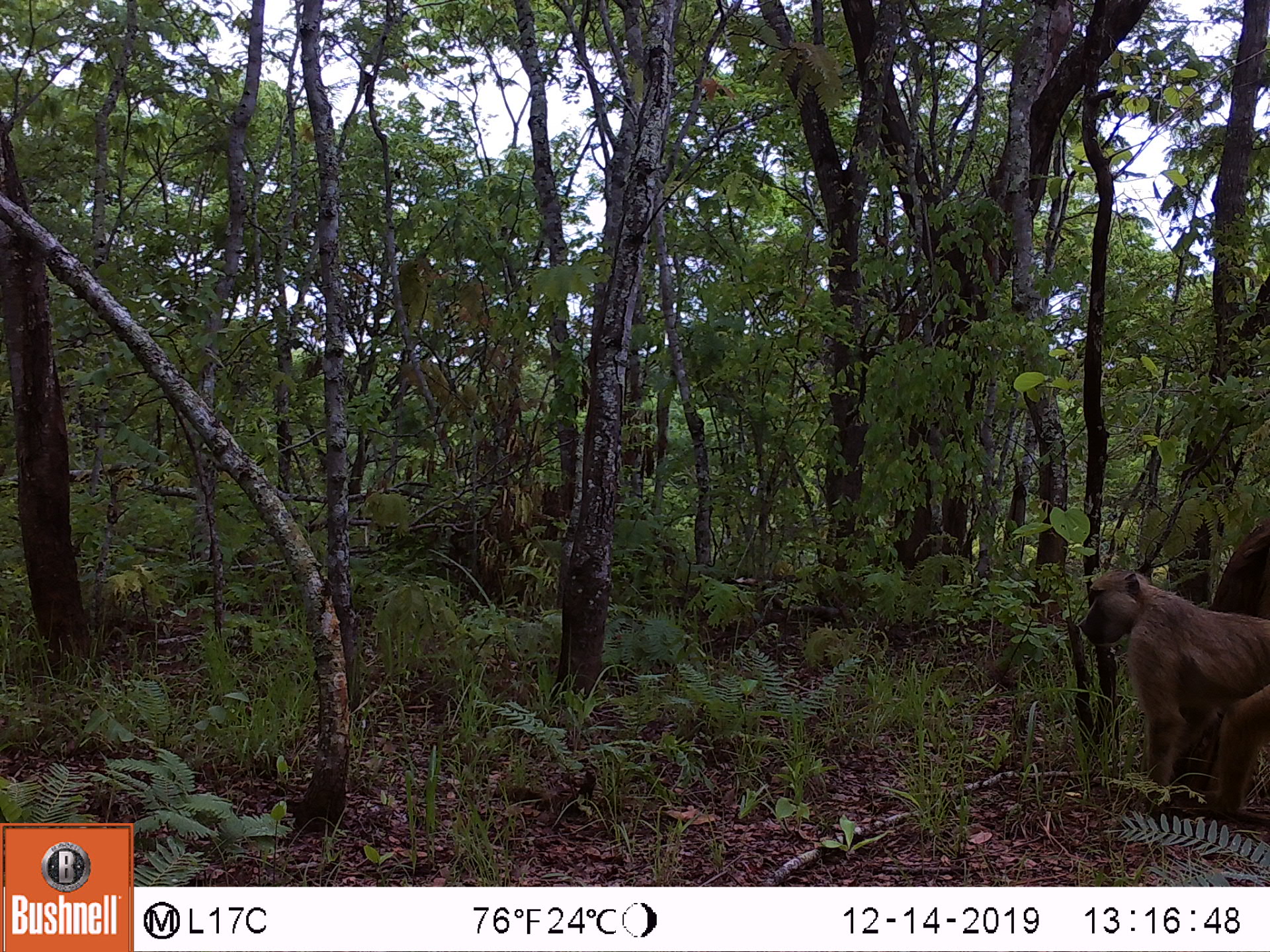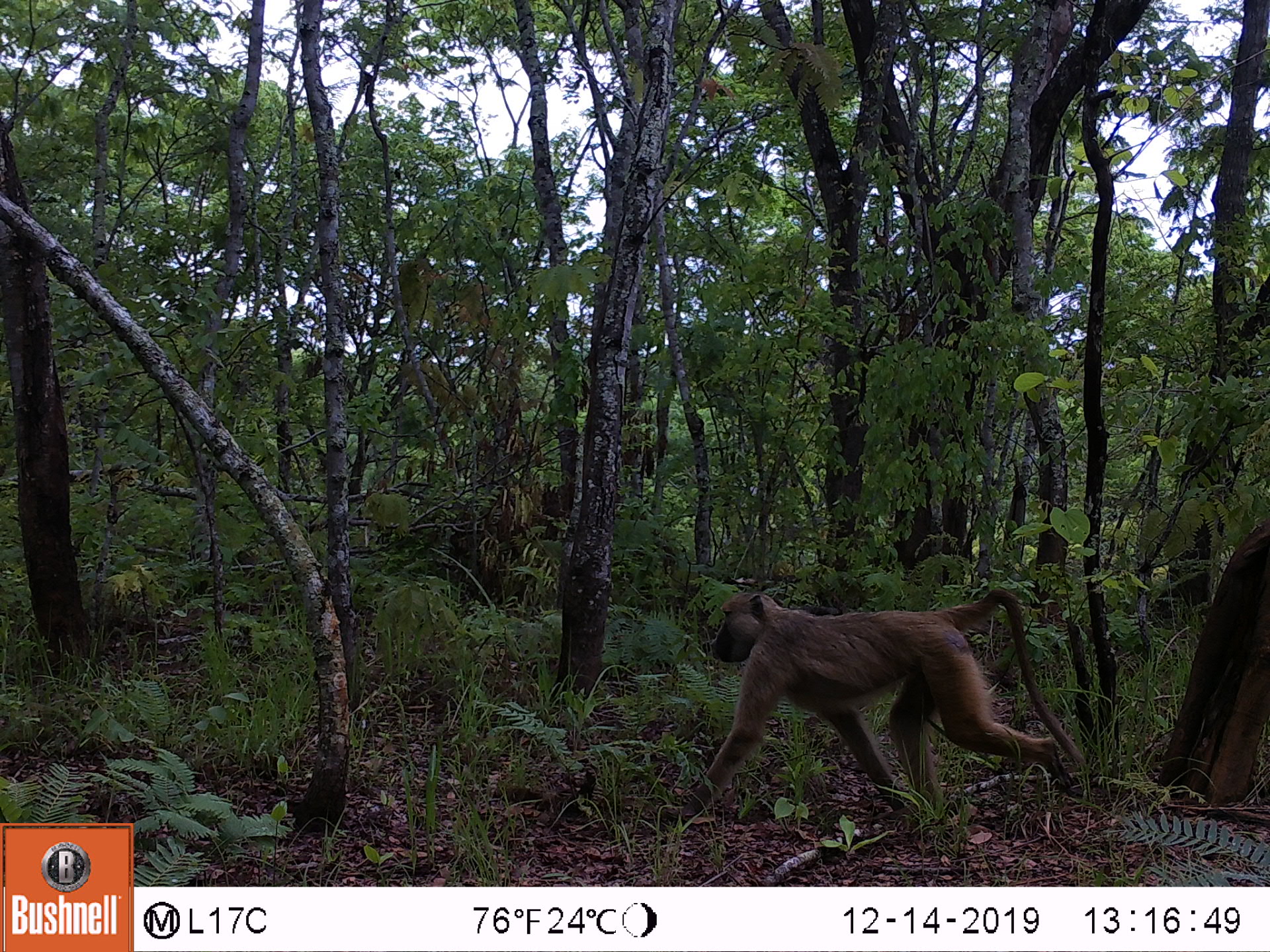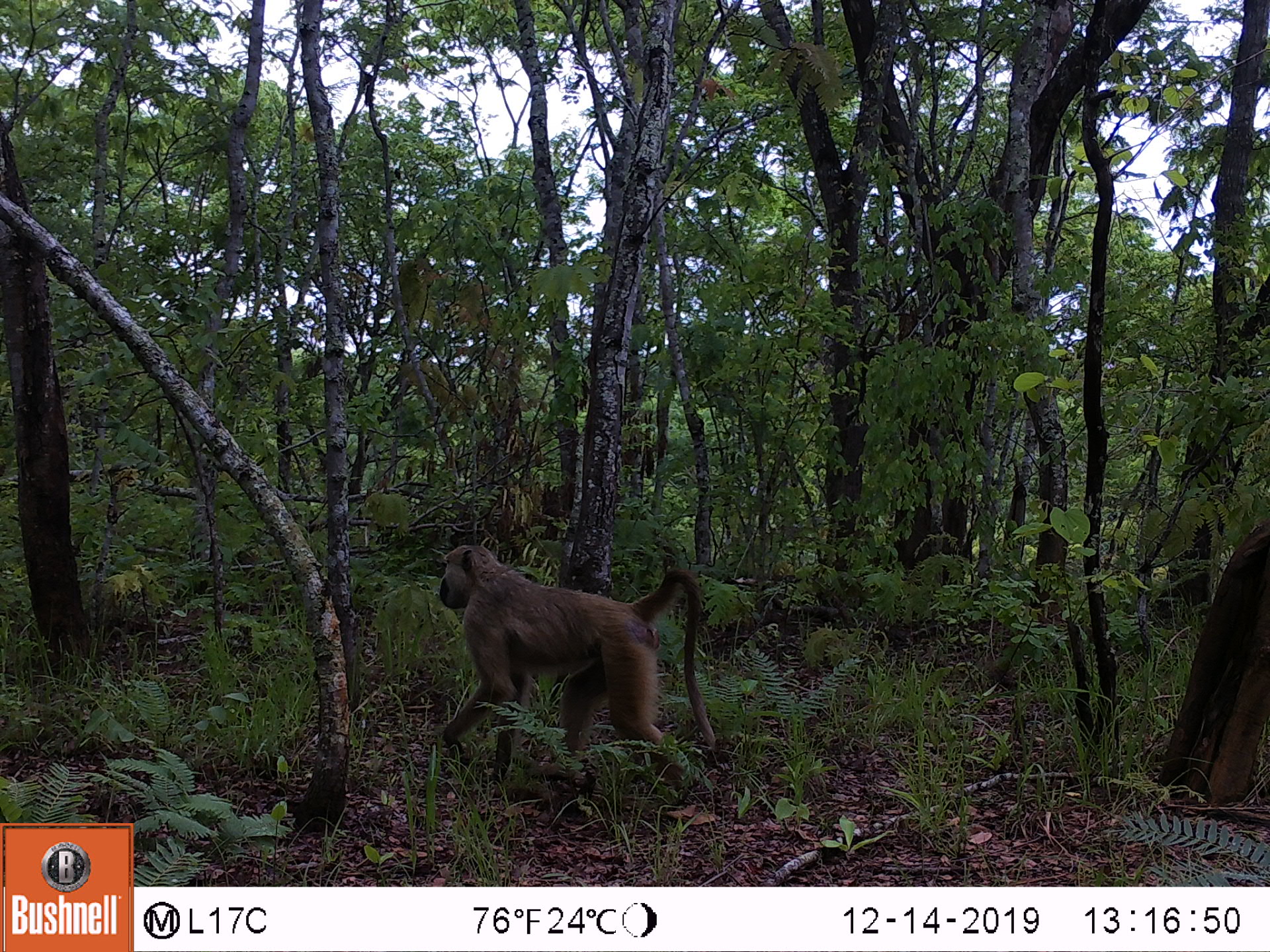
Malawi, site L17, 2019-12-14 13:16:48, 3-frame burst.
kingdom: Animalia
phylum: Chordata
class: Mammalia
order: Primates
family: Cercopithecidae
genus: Papio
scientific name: Papio cynocephalus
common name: yellow baboon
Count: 1.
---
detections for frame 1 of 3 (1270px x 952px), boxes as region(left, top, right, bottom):
yellow baboon: region(1072, 552, 1263, 828)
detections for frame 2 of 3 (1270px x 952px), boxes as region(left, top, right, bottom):
yellow baboon: region(690, 584, 1098, 806)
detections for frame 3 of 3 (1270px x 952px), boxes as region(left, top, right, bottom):
yellow baboon: region(421, 542, 710, 781)